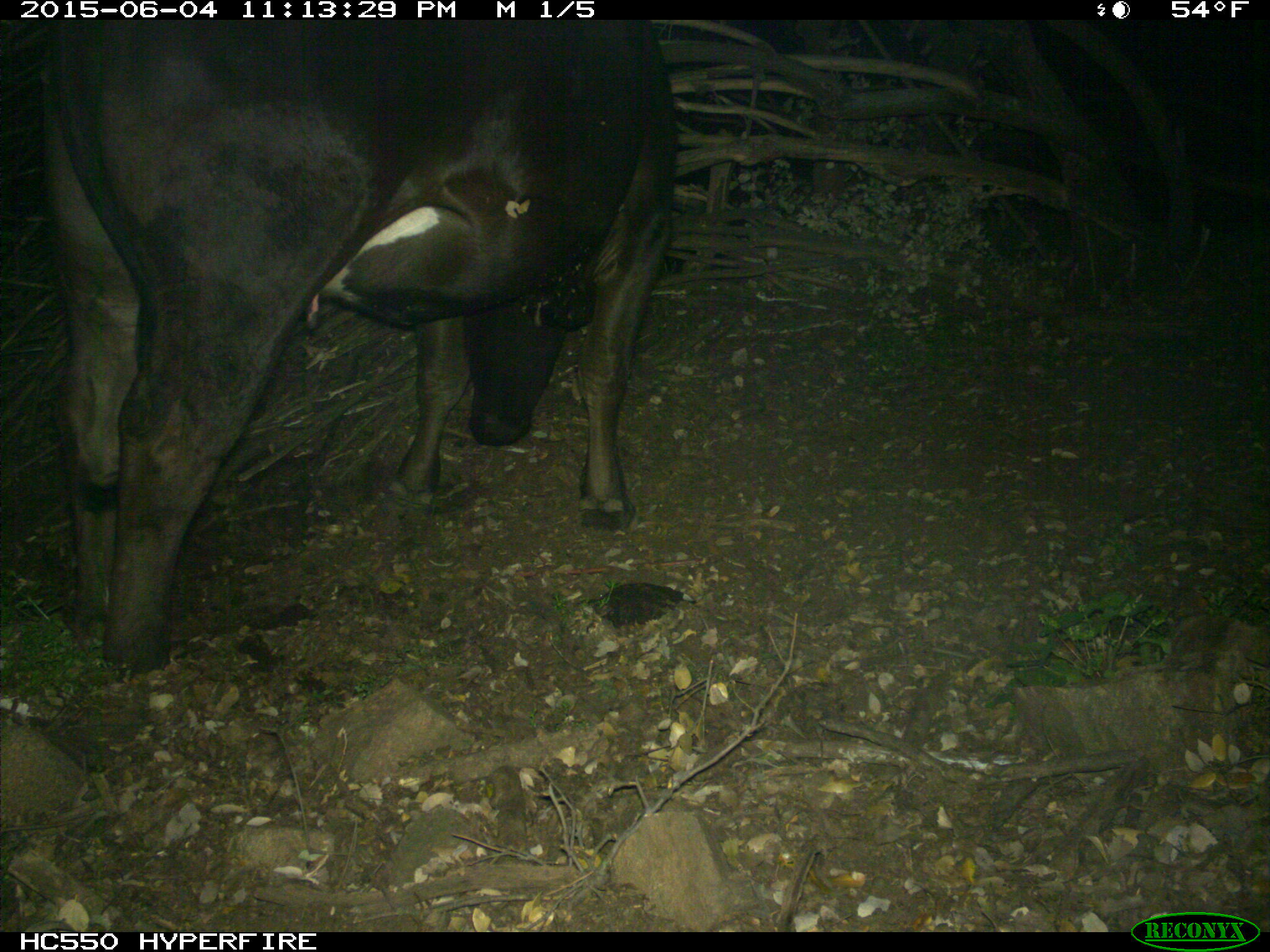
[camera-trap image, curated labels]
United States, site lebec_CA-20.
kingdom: Animalia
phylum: Chordata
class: Mammalia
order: Artiodactyla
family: Bovidae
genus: Bos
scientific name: Bos taurus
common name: domestic cow